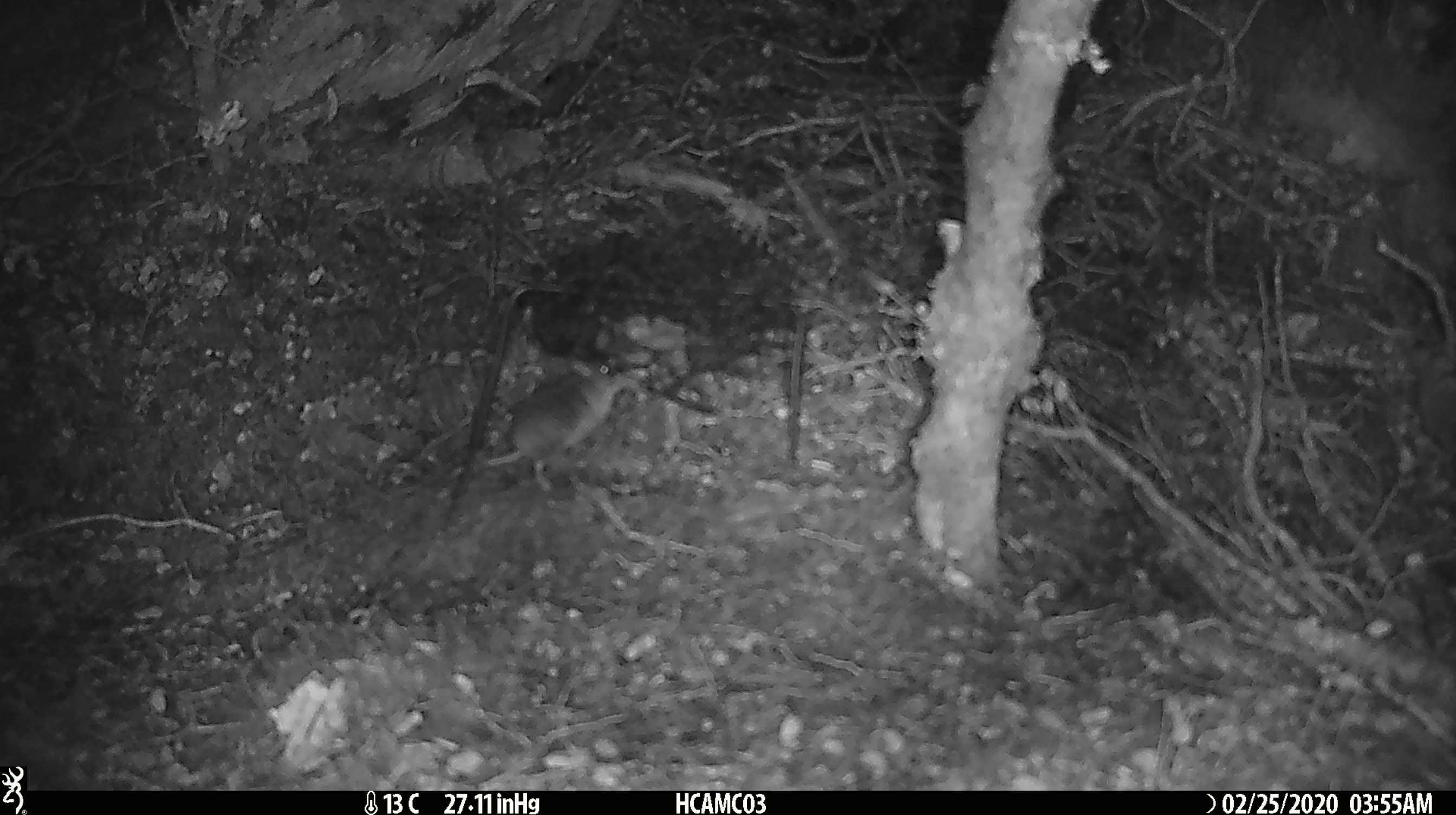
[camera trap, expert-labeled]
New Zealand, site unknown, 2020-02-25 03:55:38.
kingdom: Animalia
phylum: Chordata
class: Mammalia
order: Rodentia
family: Muridae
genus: Mus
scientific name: Mus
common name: mouse